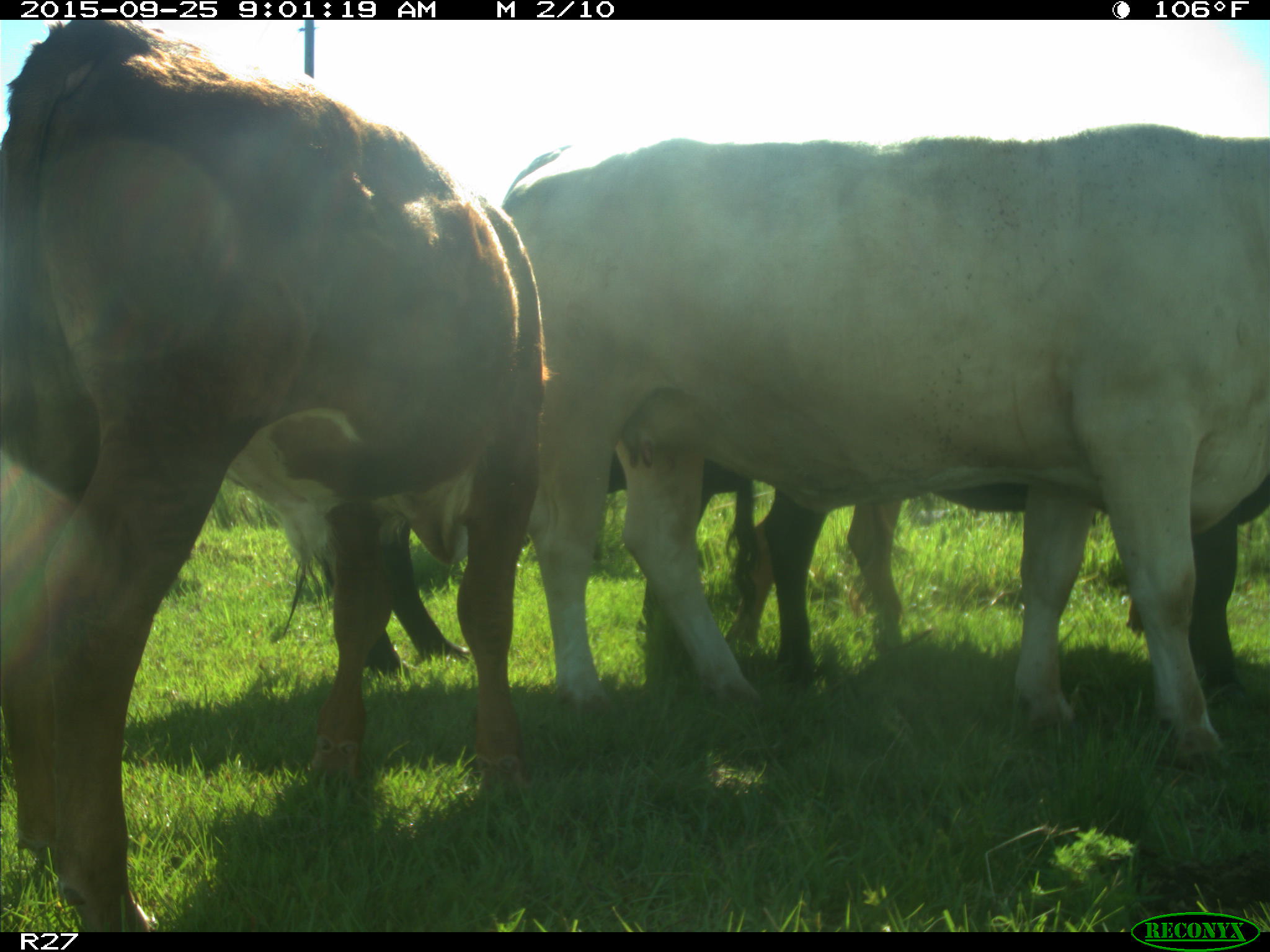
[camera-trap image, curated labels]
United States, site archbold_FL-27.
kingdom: Animalia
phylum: Chordata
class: Mammalia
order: Artiodactyla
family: Bovidae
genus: Bos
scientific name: Bos taurus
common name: domestic cow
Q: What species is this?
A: Bos taurus (domestic cow).